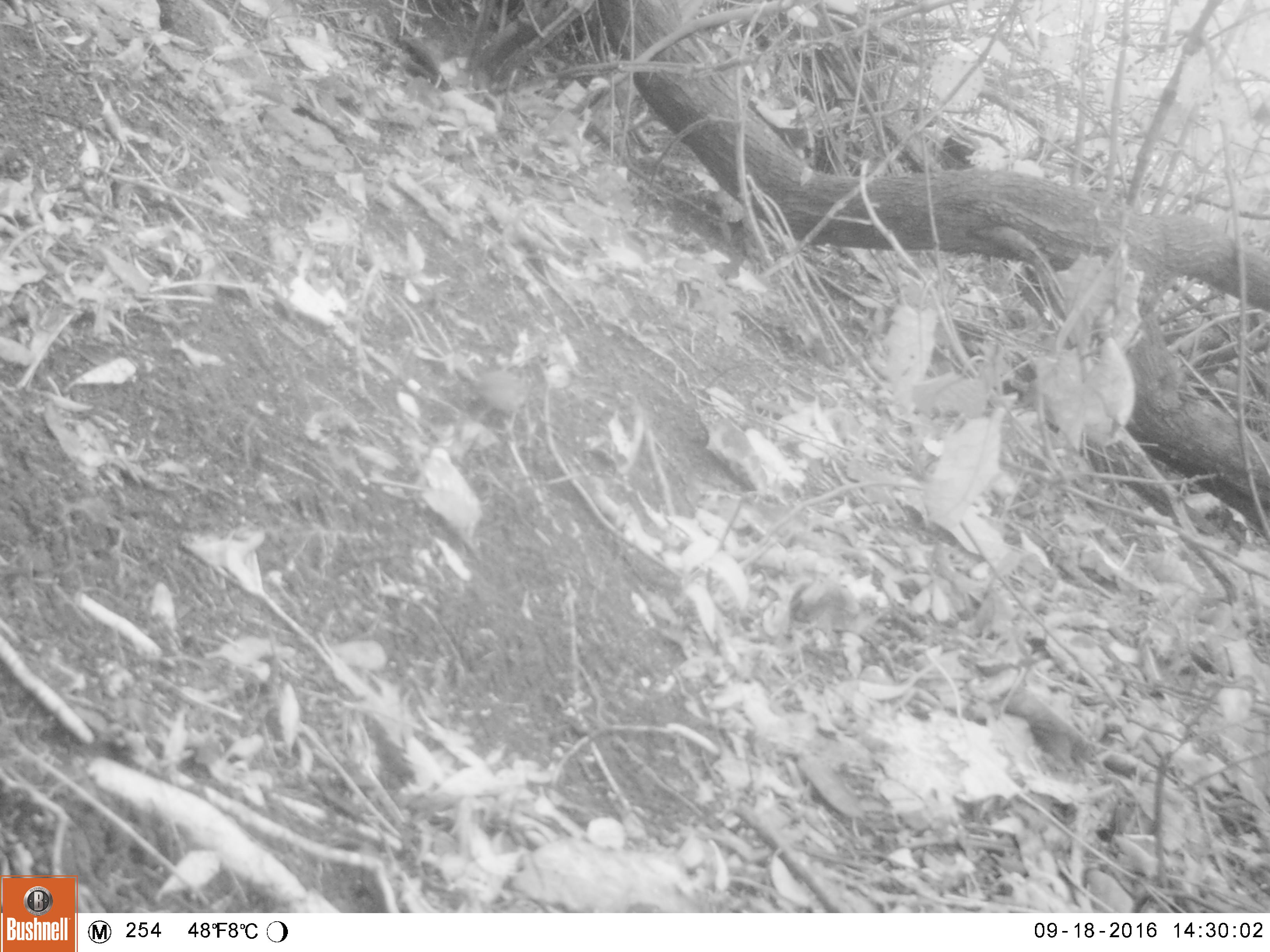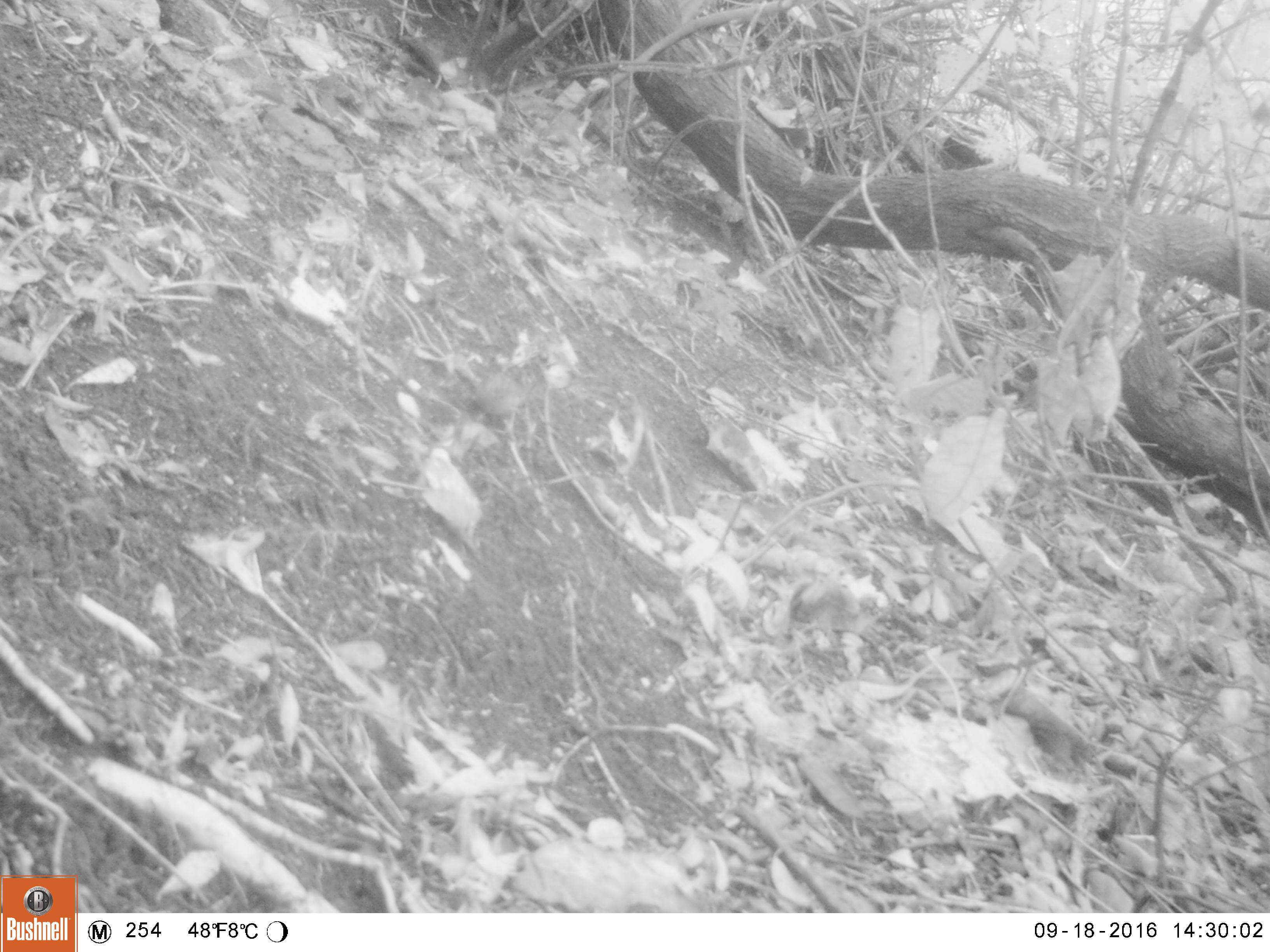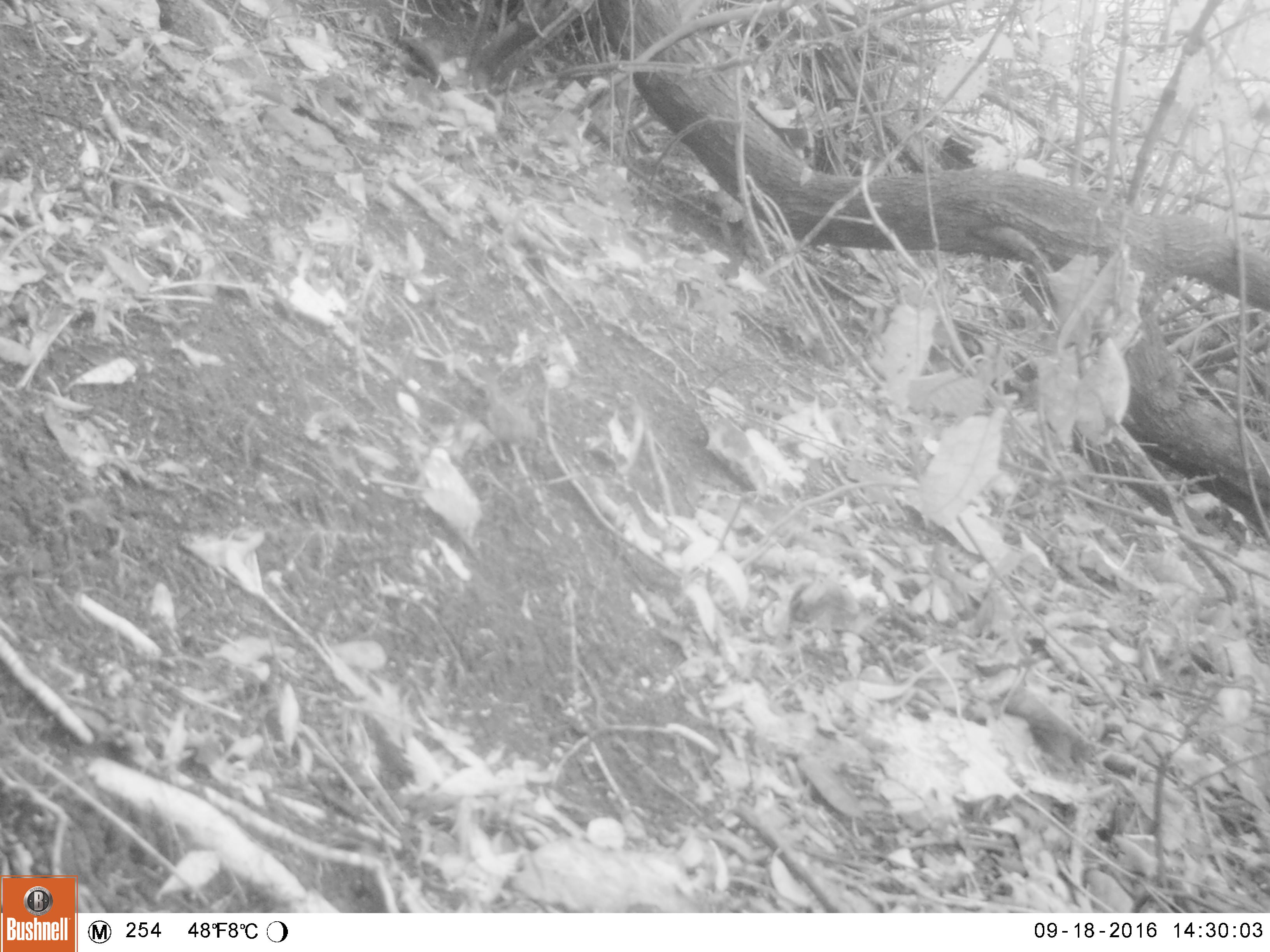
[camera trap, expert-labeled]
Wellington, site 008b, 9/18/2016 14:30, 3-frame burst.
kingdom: Animalia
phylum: Chordata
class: Aves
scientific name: Aves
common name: bird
Bird (Aves).